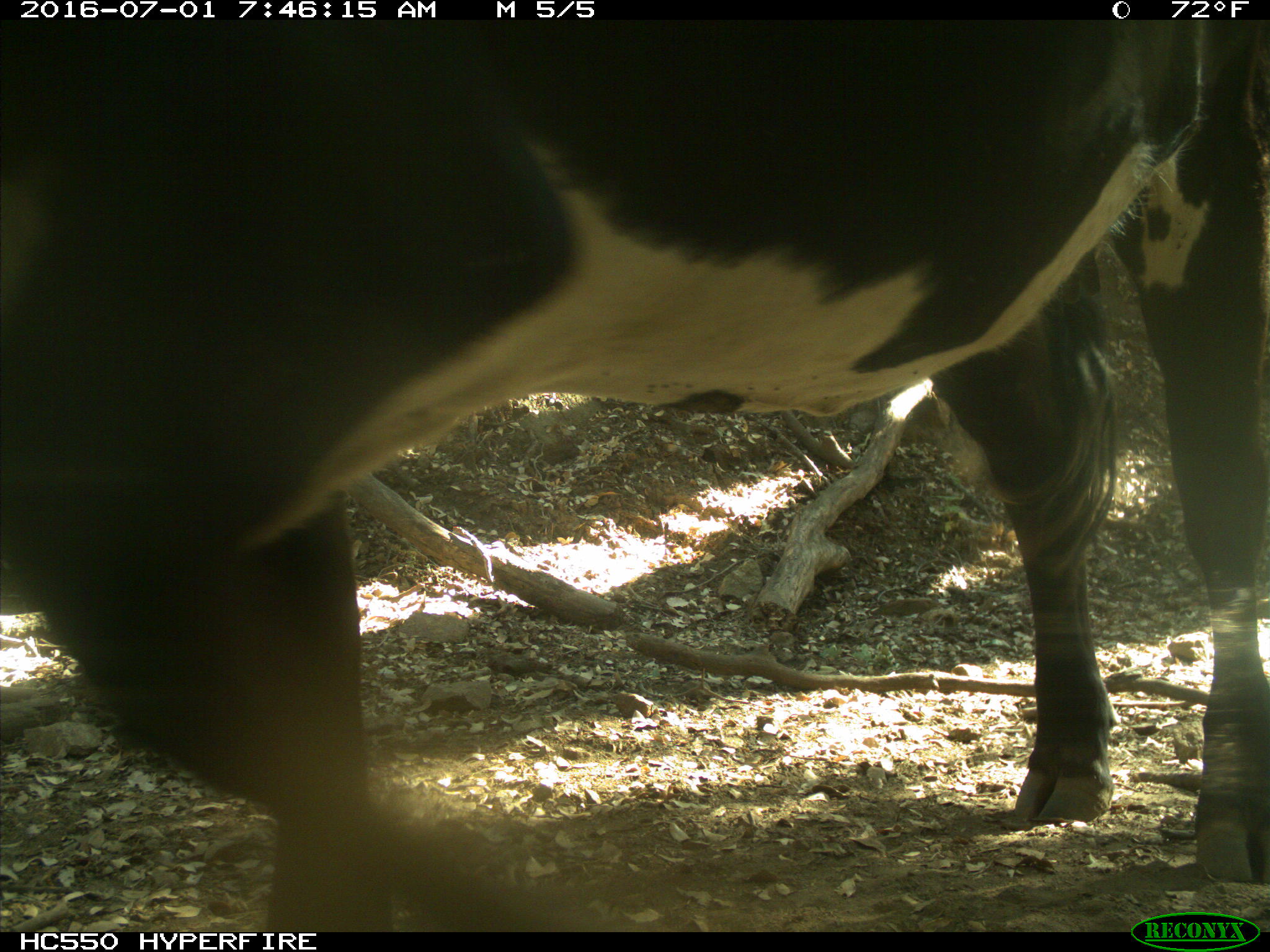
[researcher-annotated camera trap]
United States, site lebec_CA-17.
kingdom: Animalia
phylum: Chordata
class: Mammalia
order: Artiodactyla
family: Bovidae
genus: Bos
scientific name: Bos taurus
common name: domestic cow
Bos taurus (domestic cow).